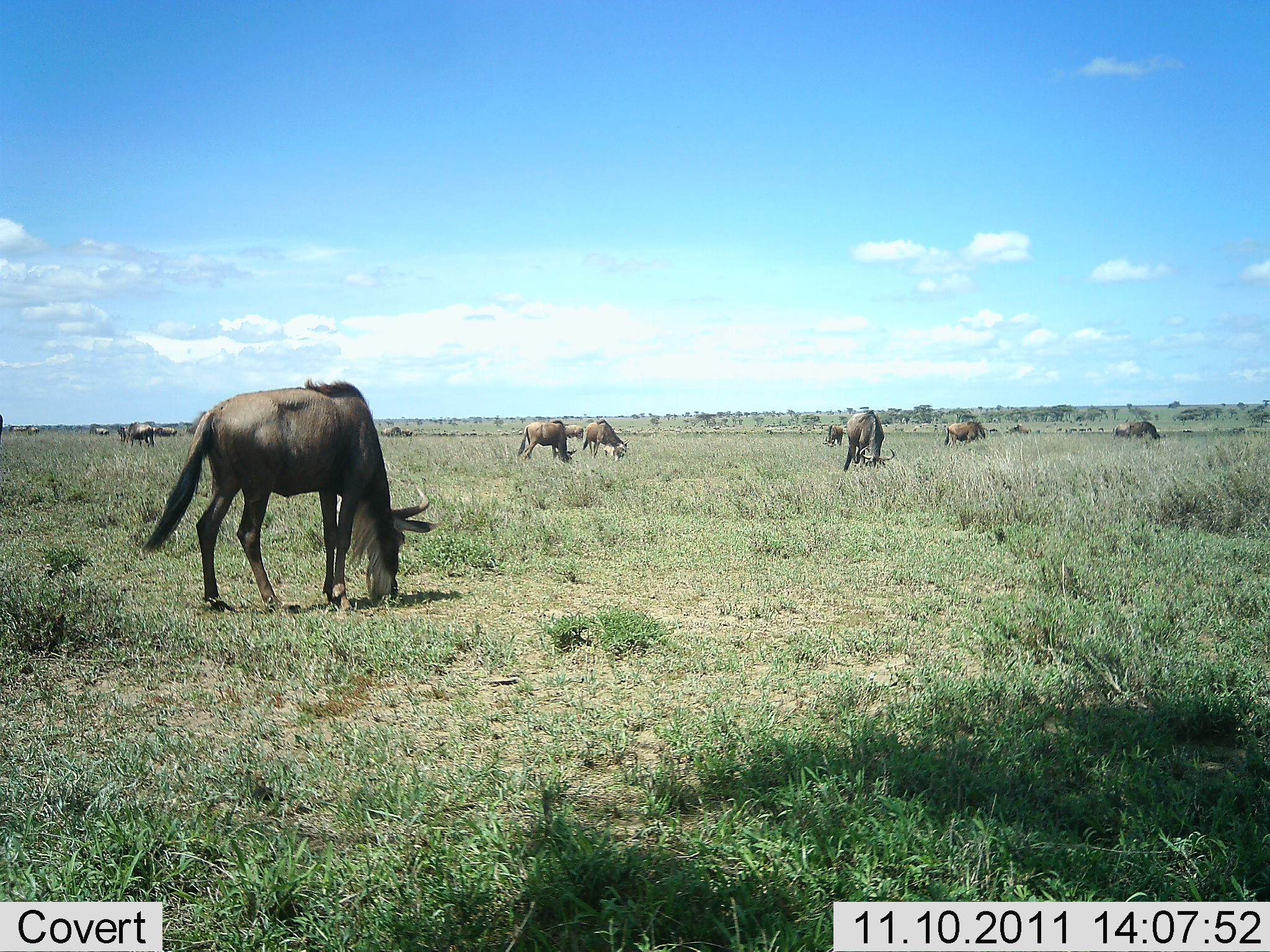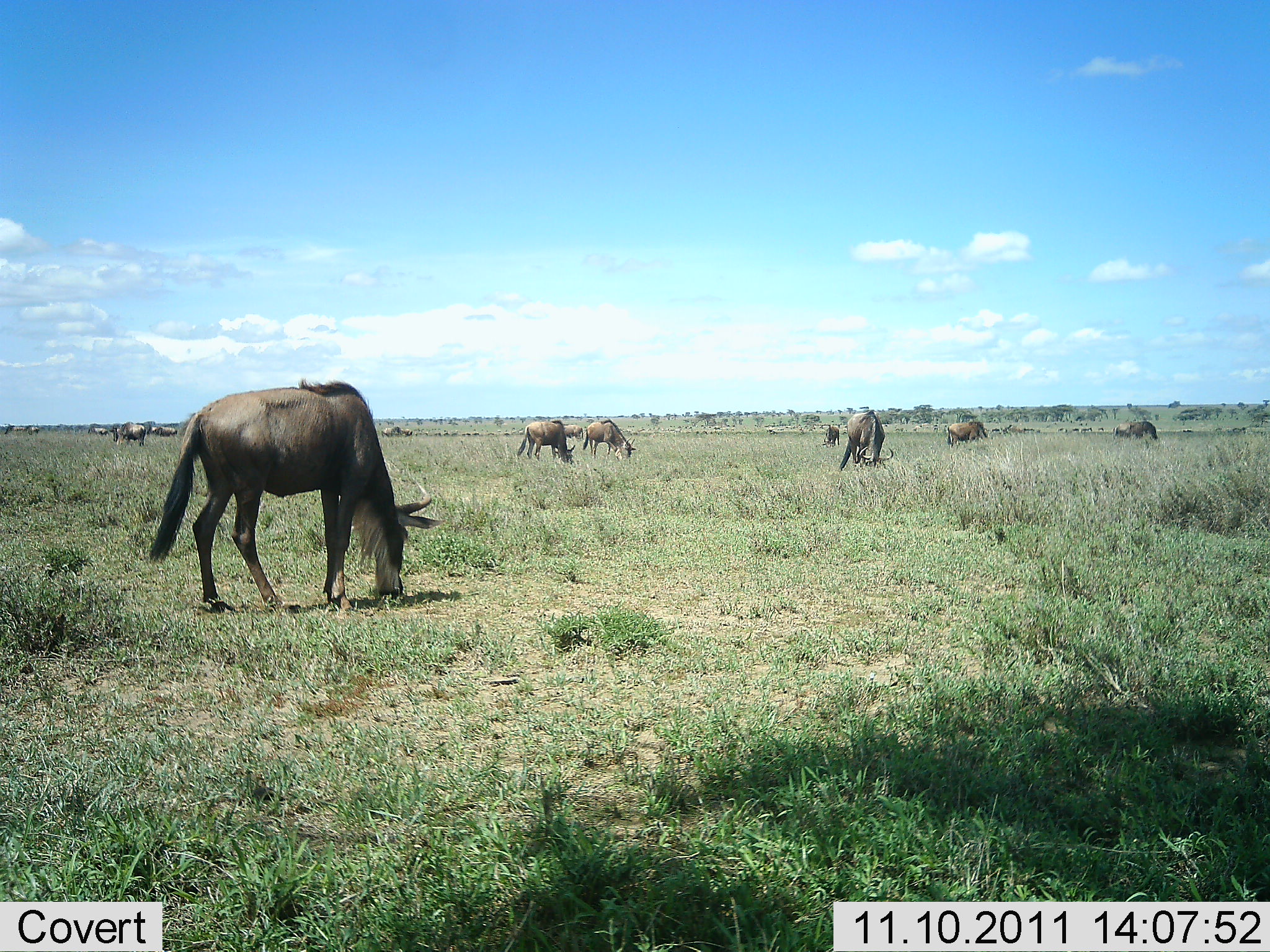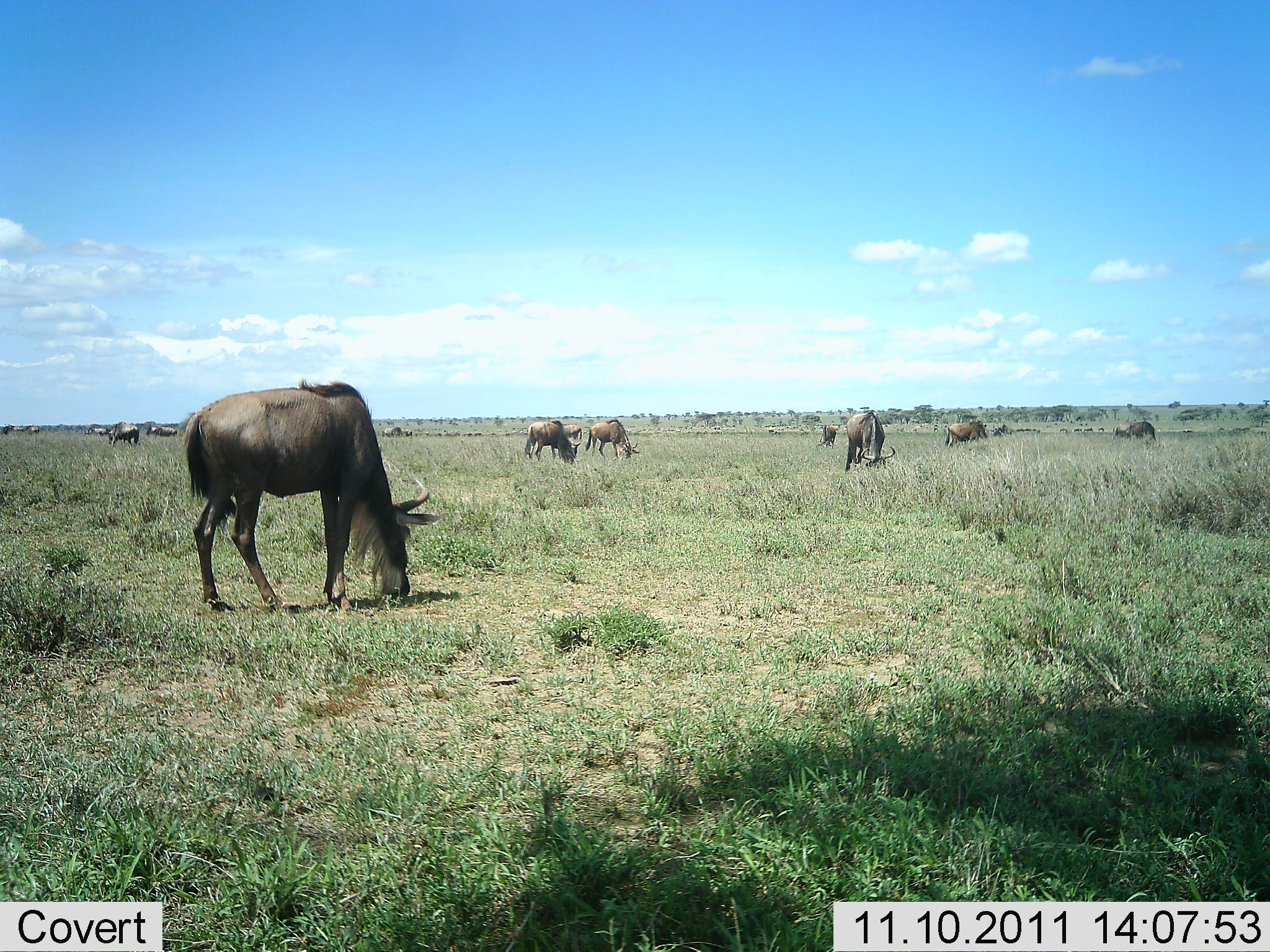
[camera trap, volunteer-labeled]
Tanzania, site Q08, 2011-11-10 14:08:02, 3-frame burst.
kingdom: Animalia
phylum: Chordata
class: Mammalia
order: Artiodactyla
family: Bovidae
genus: Connochaetes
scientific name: Connochaetes taurinus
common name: blue wildebeest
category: wildebeest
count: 11-50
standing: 18%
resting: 0%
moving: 18%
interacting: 0%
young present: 0%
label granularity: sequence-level